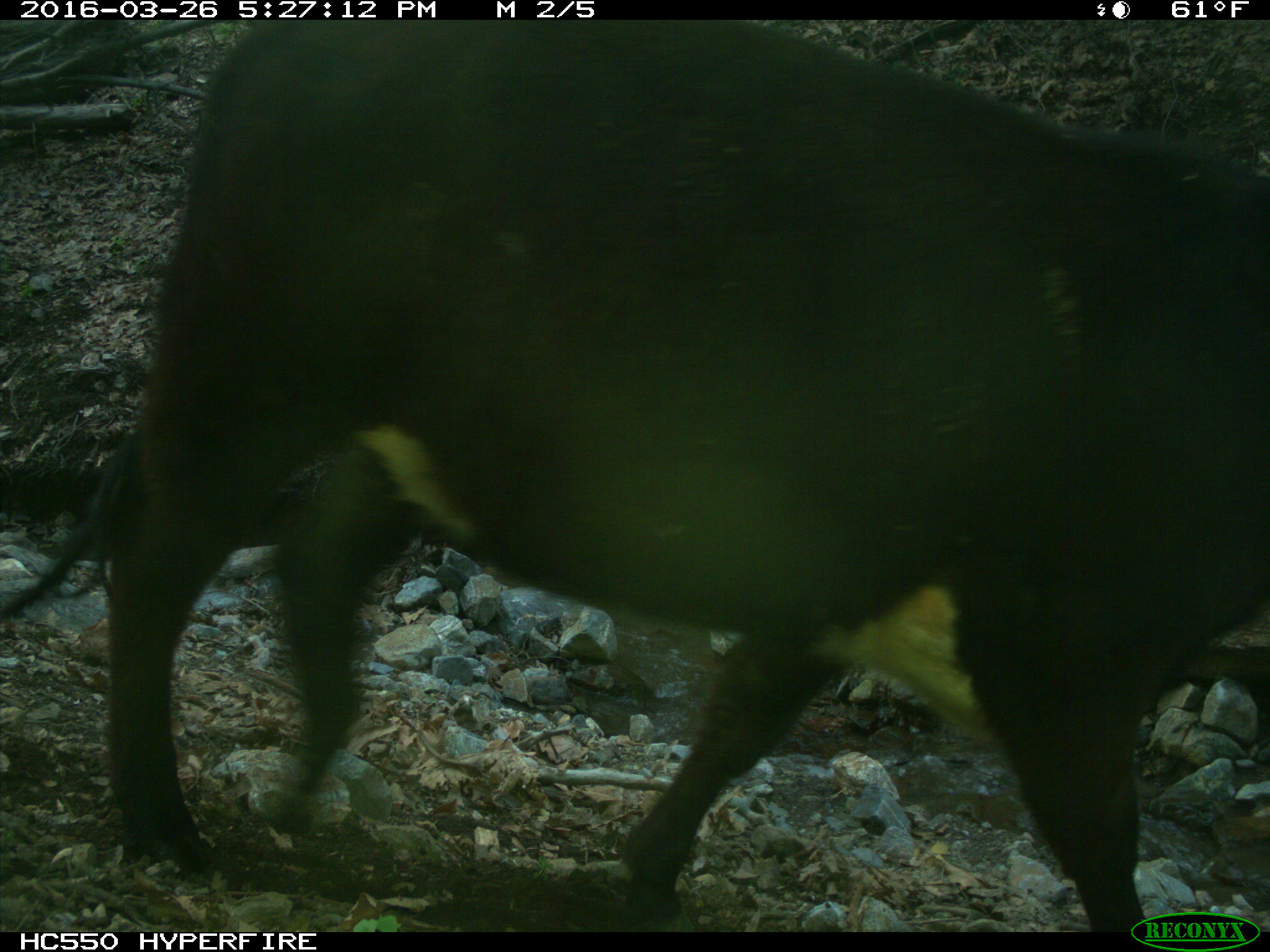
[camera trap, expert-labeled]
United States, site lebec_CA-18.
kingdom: Animalia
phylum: Chordata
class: Mammalia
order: Artiodactyla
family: Bovidae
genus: Bos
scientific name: Bos taurus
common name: domestic cow